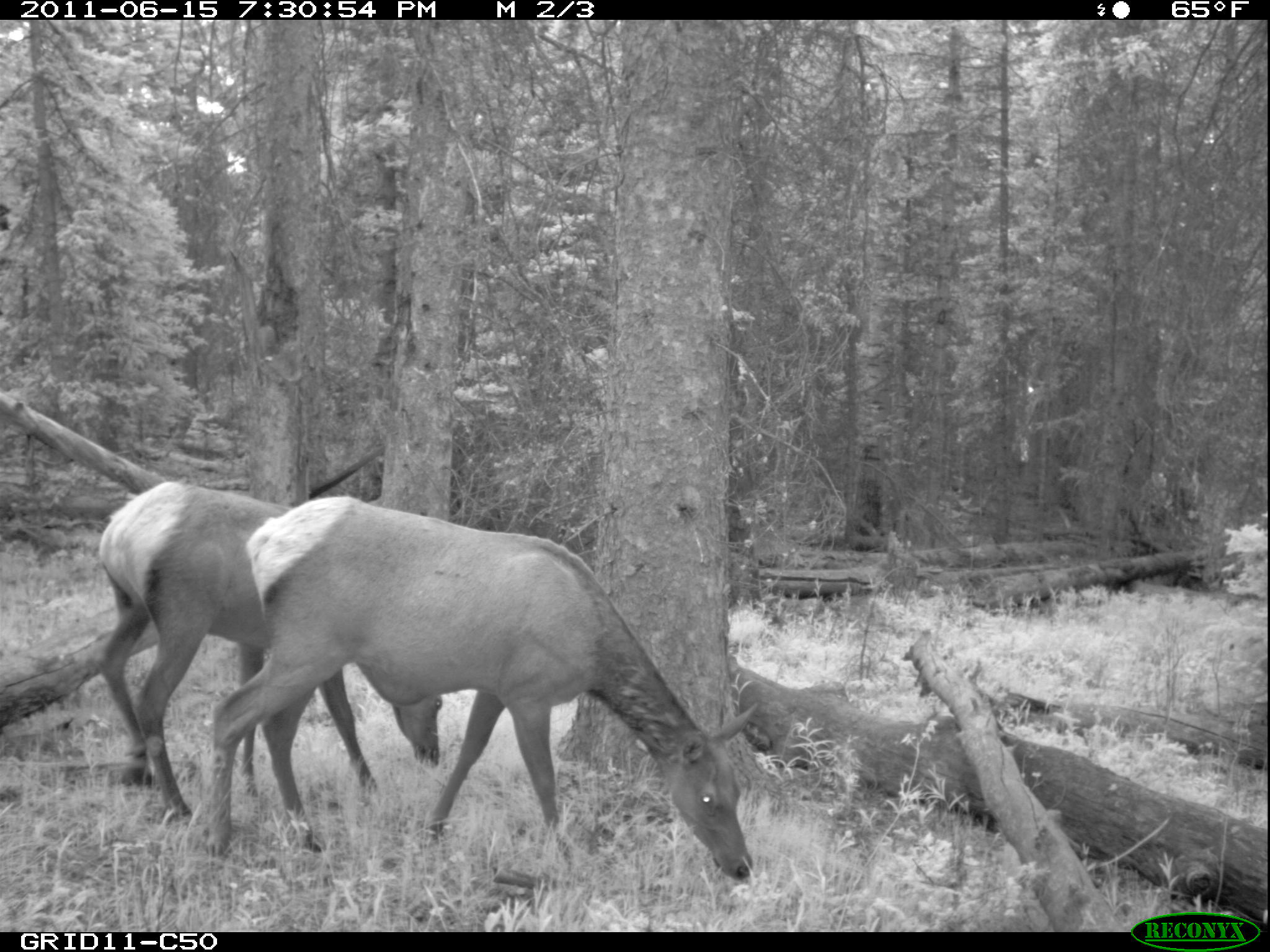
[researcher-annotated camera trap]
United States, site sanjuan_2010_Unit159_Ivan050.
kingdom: Animalia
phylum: Chordata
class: Mammalia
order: Artiodactyla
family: Cervidae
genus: Cervus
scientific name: Cervus elaphus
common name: red deer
Cervus elaphus (red deer).